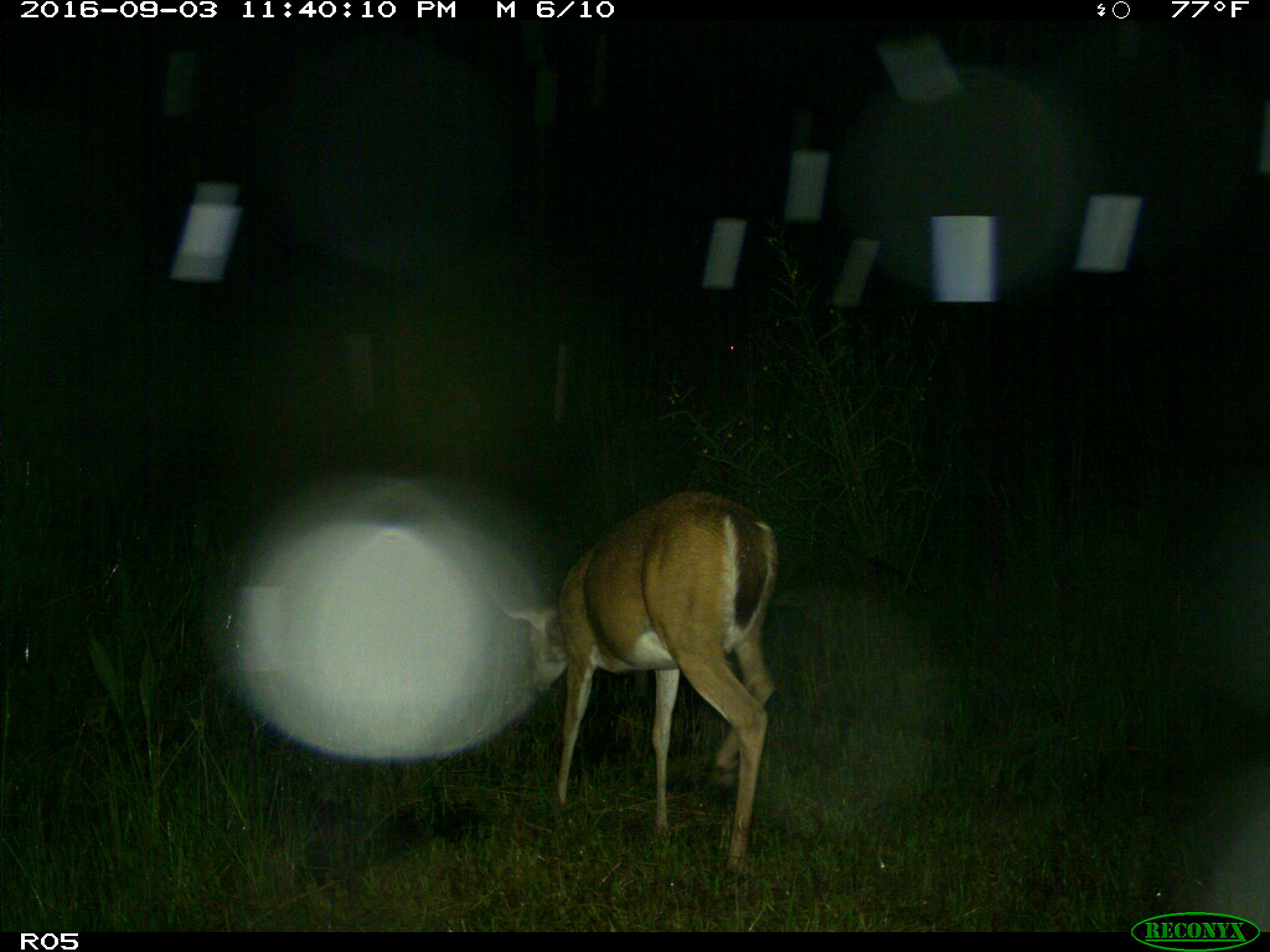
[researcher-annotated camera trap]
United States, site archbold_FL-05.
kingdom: Animalia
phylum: Chordata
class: Mammalia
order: Artiodactyla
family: Cervidae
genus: Odocoileus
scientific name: Odocoileus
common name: deer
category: unidentified deer